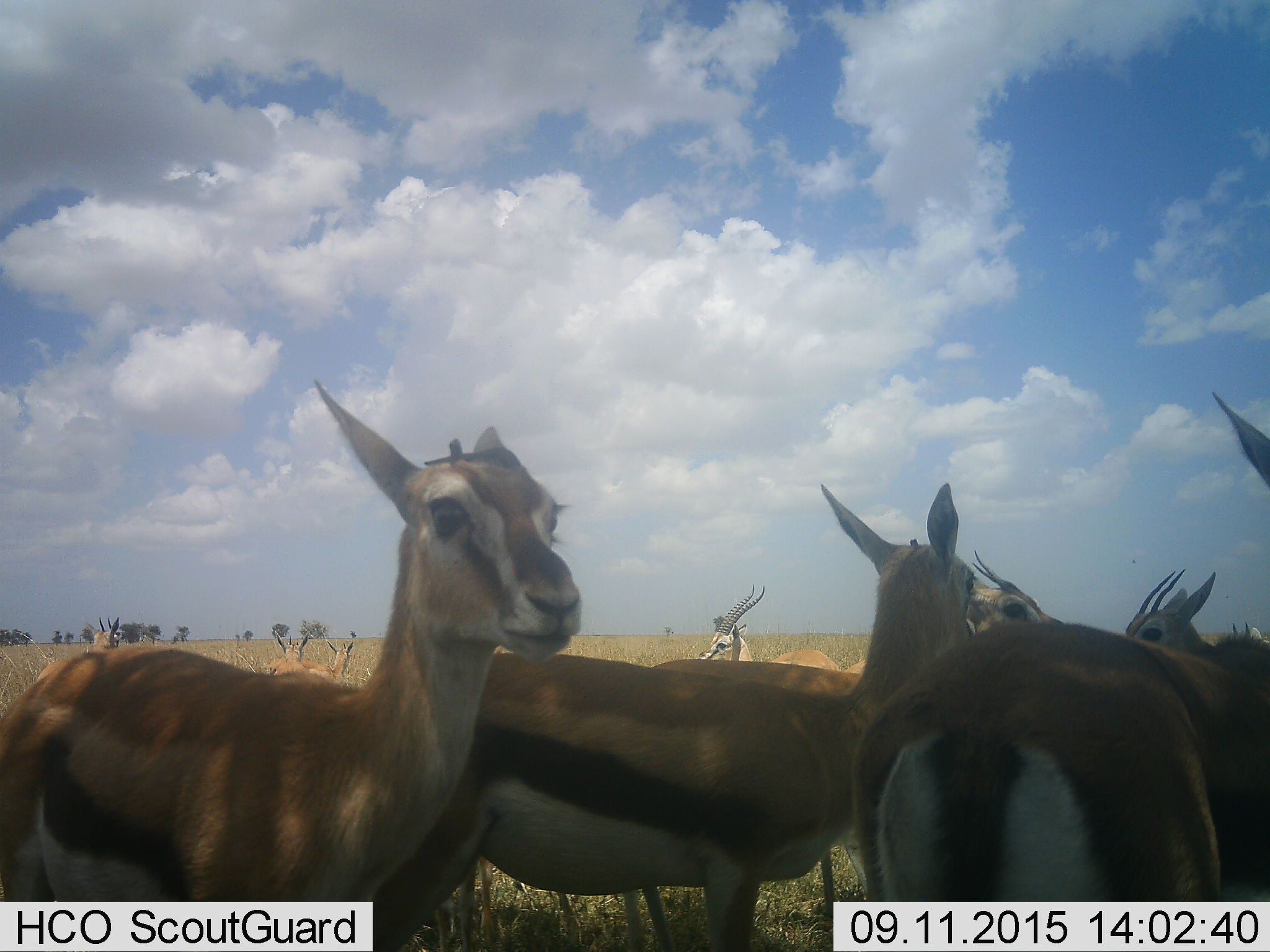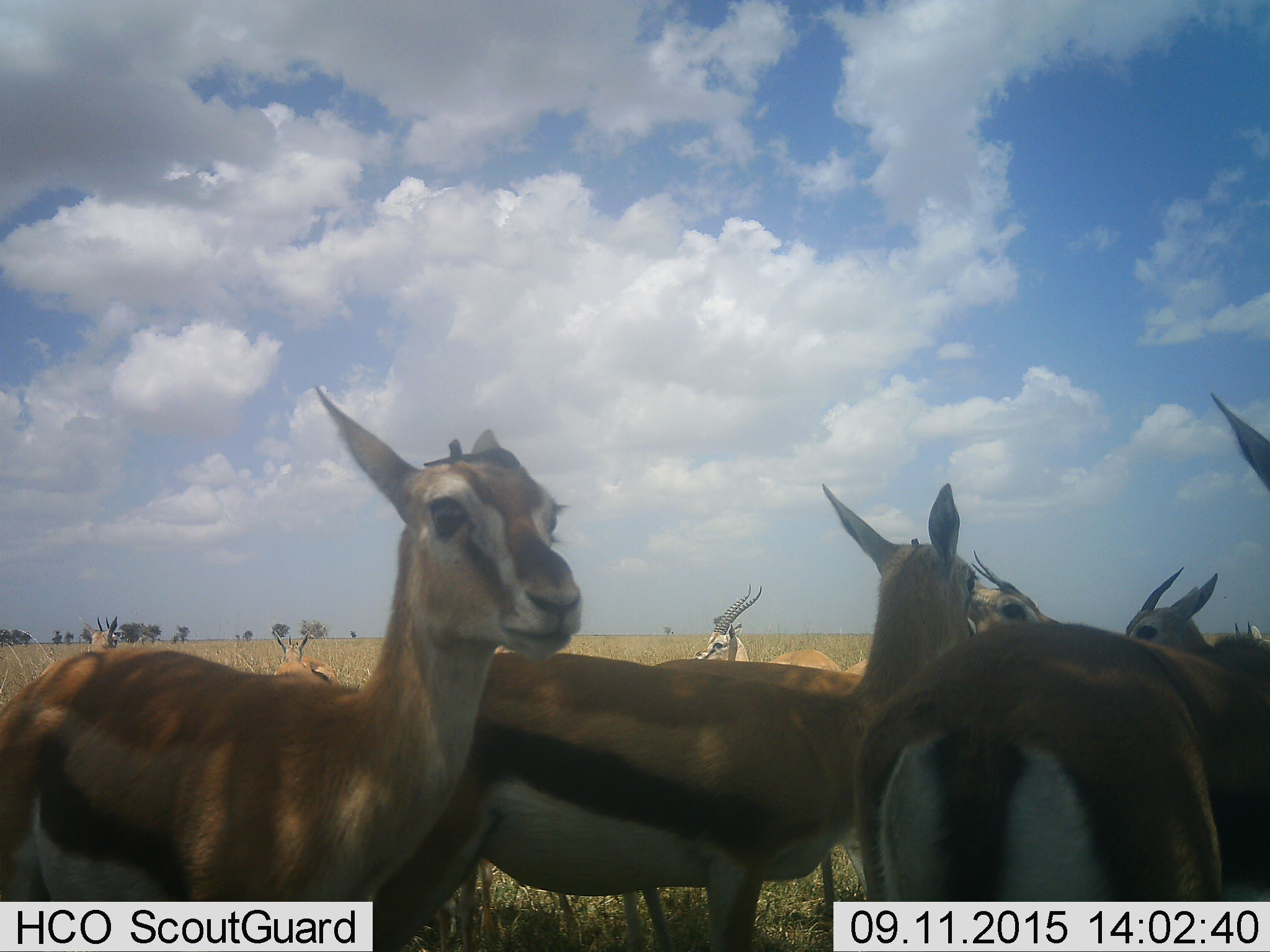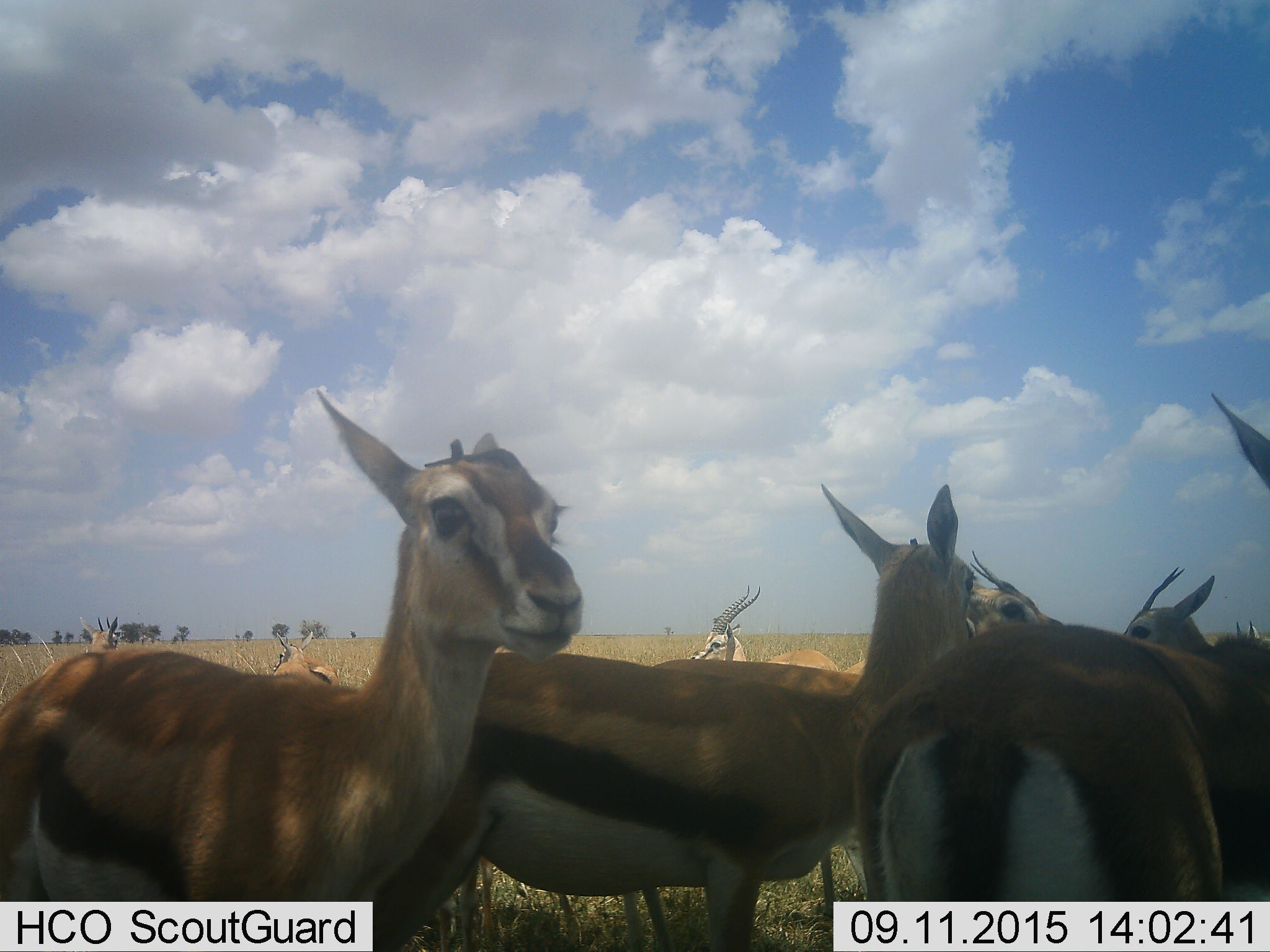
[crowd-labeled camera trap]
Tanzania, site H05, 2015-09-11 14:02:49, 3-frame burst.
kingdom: Animalia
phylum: Chordata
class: Mammalia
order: Artiodactyla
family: Bovidae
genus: Eudorcas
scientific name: Eudorcas thomsonii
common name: thomson's gazelle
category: gazellethomsons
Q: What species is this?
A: Gazellethomsons (thomson's gazelle) (Eudorcas thomsonii).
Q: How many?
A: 11-50.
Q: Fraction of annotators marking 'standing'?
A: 80%.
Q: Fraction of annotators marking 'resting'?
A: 0%.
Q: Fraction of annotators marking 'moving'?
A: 20%.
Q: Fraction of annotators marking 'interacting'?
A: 20%.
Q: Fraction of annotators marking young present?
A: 10%.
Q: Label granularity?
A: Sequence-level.